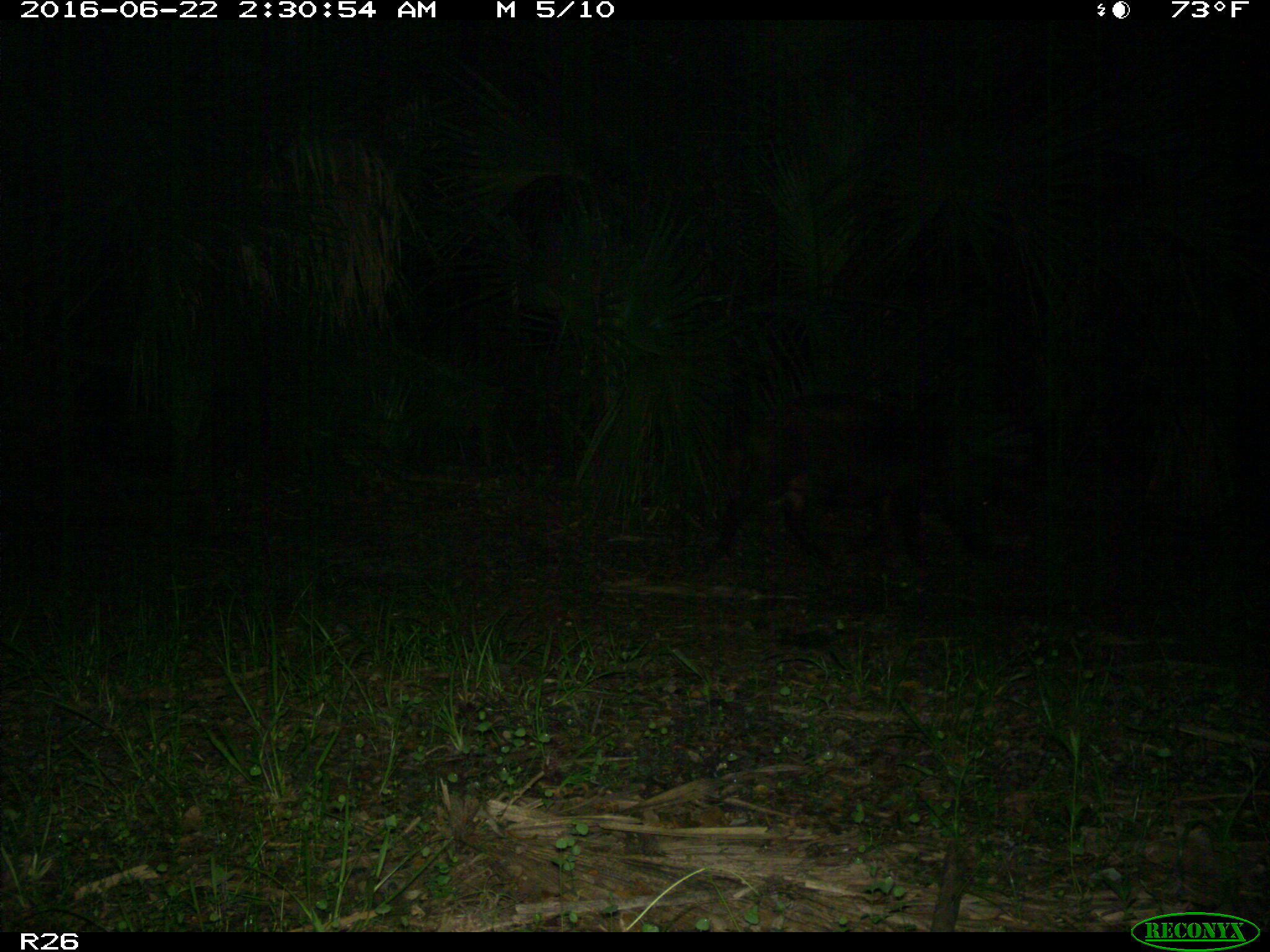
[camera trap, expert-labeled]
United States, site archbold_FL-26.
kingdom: Animalia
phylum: Chordata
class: Mammalia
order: Artiodactyla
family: Suidae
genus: Sus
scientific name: Sus scrofa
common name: wild boar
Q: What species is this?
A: Sus scrofa (wild boar).